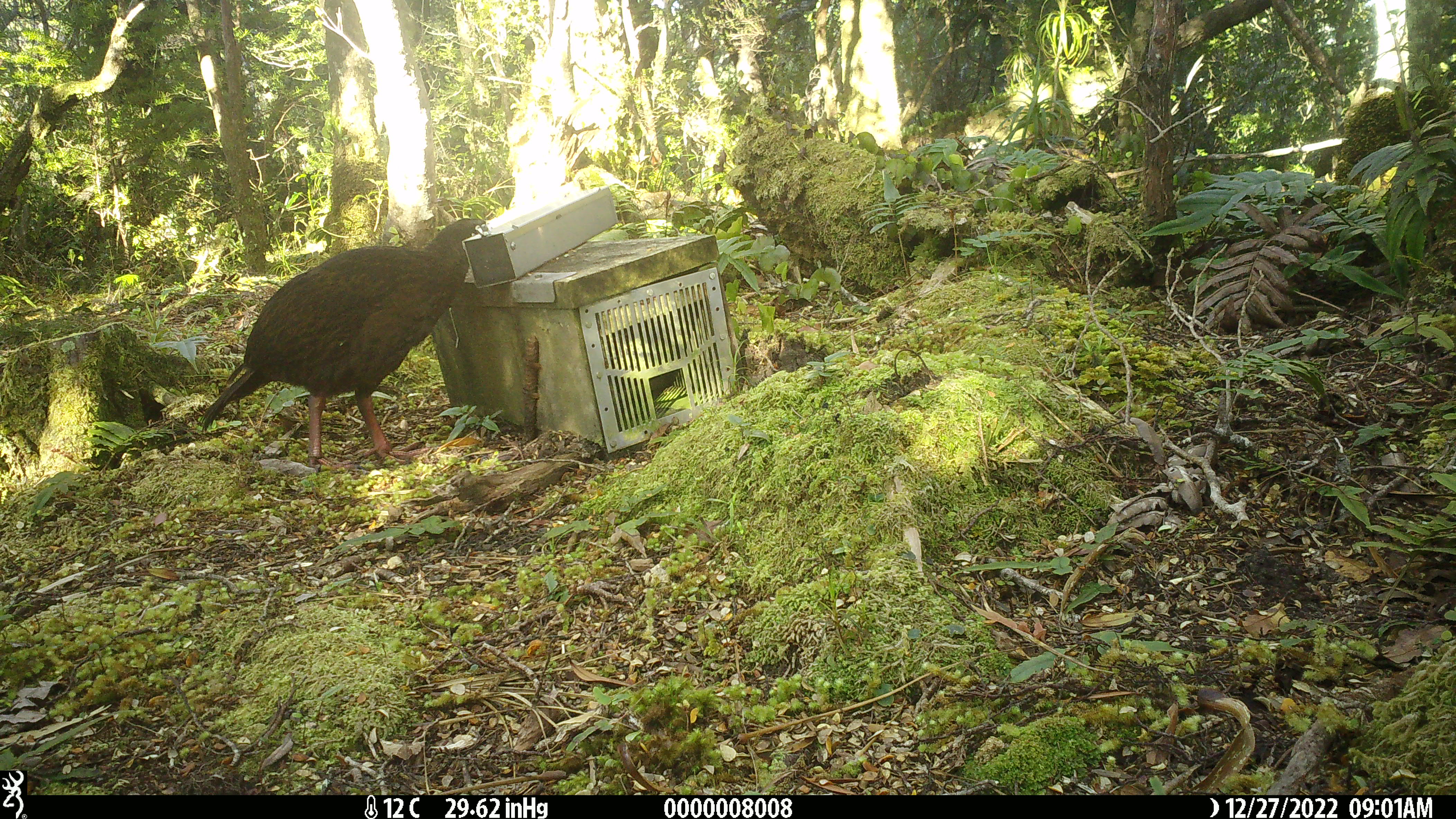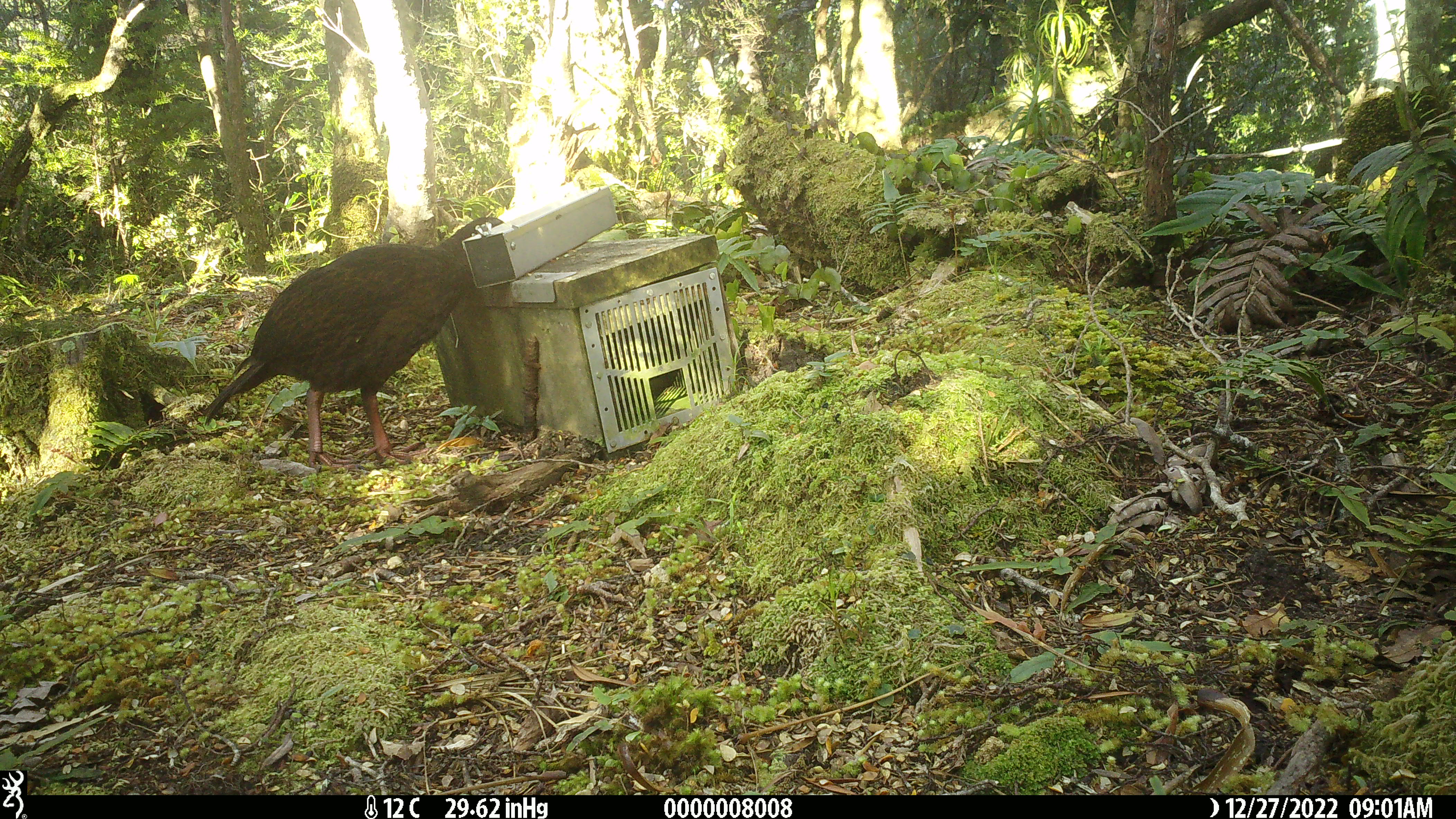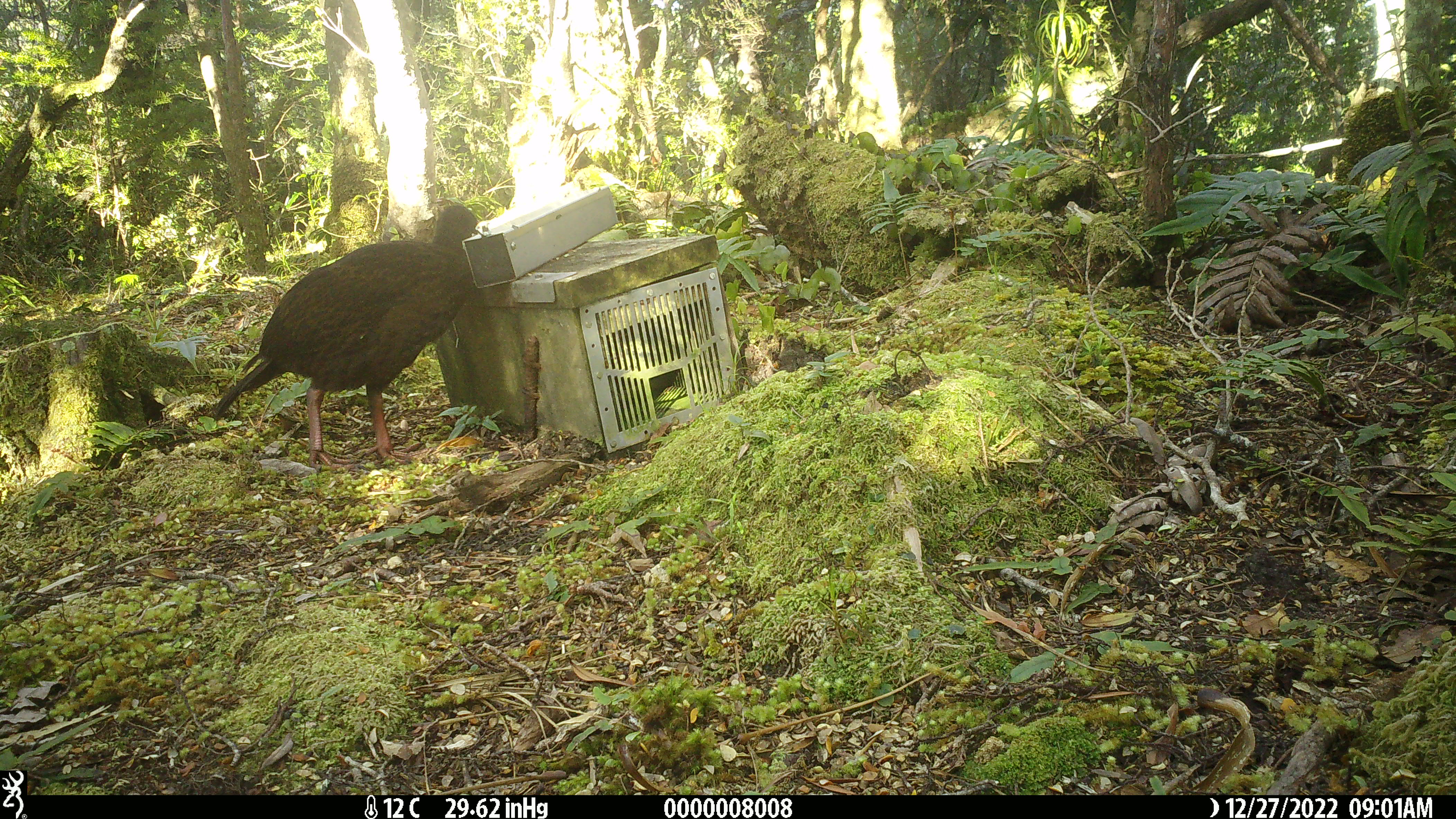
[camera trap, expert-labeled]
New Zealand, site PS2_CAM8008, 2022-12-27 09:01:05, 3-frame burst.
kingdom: Animalia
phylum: Chordata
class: Aves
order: Gruiformes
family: Rallidae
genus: Gallirallus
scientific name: Gallirallus australis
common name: weka